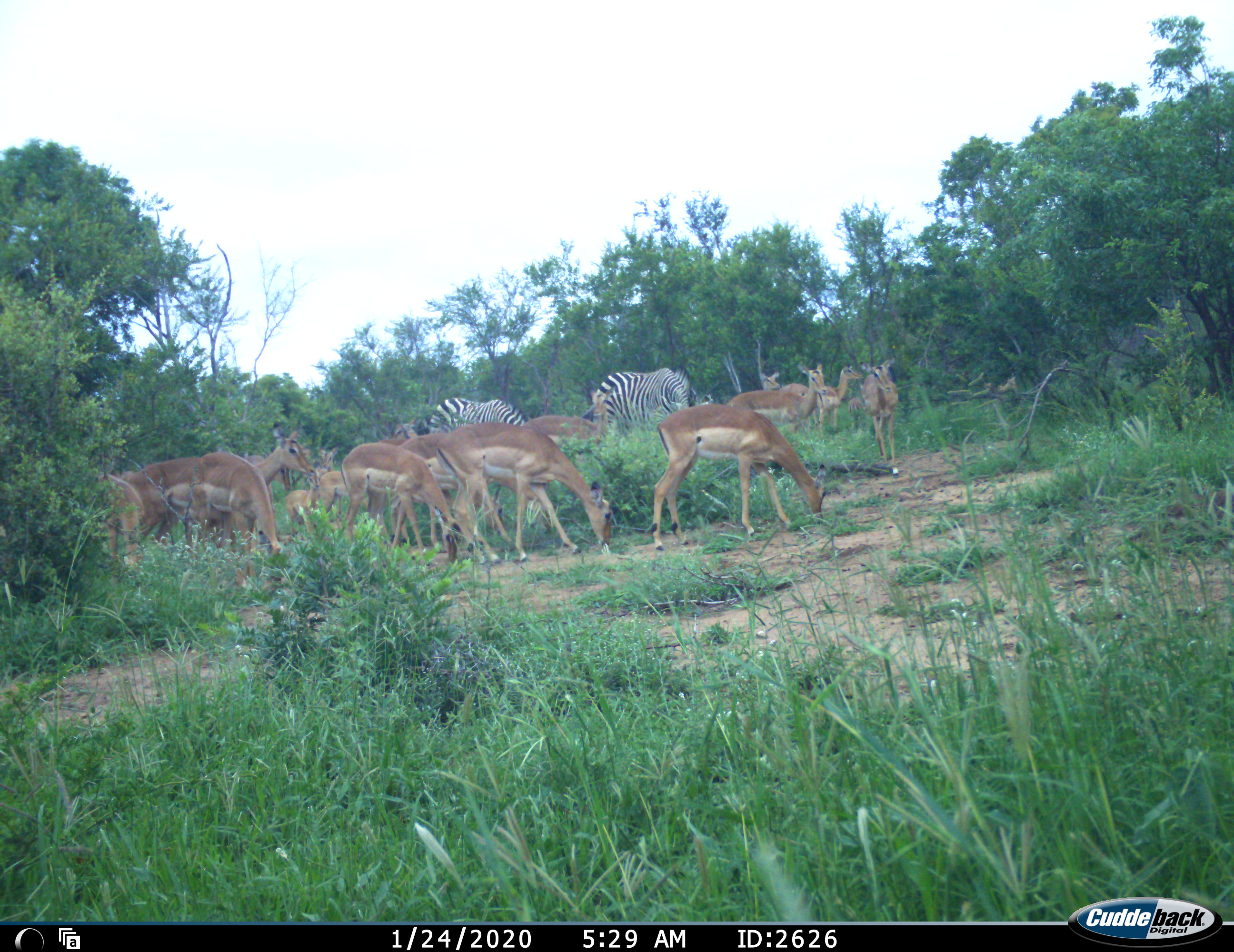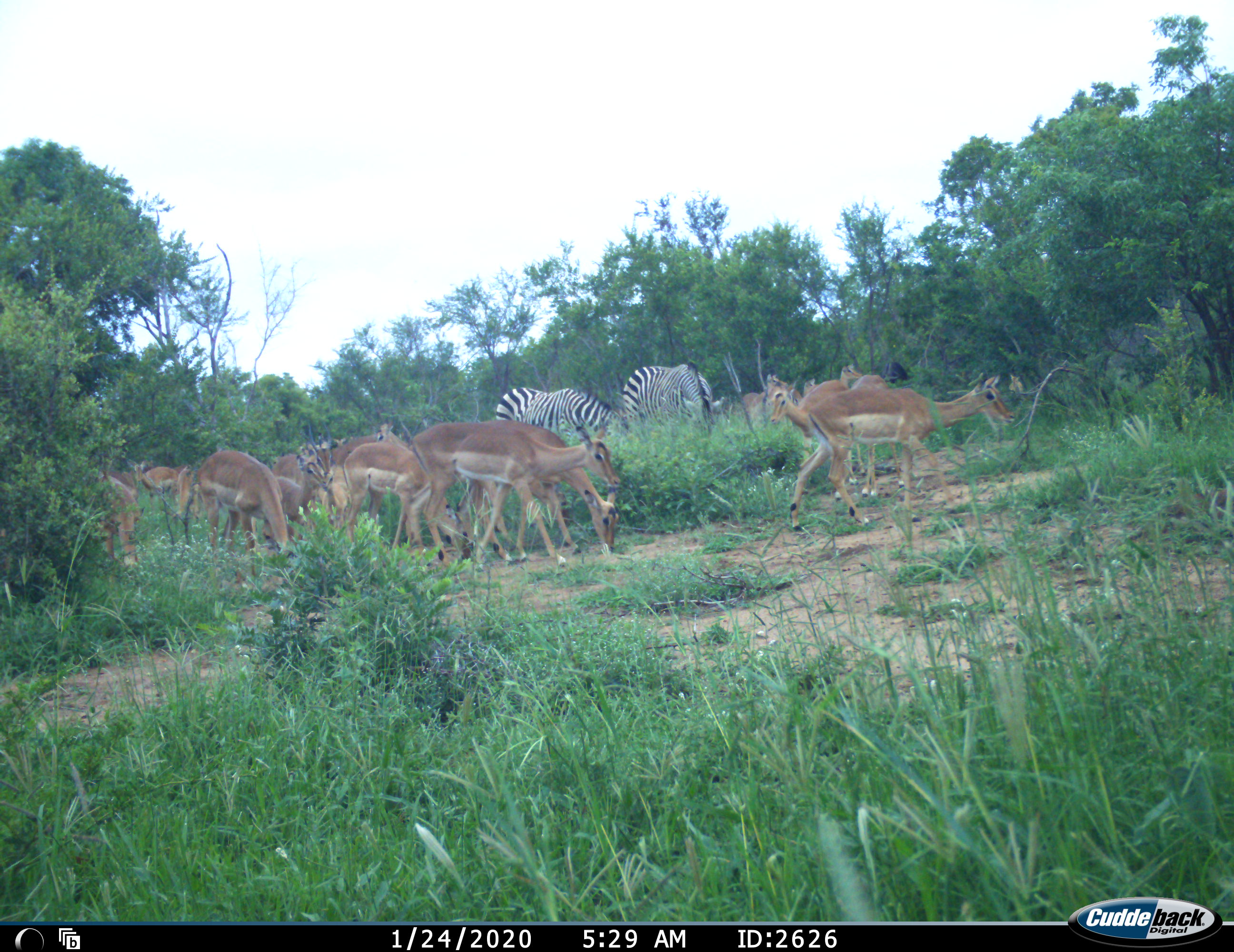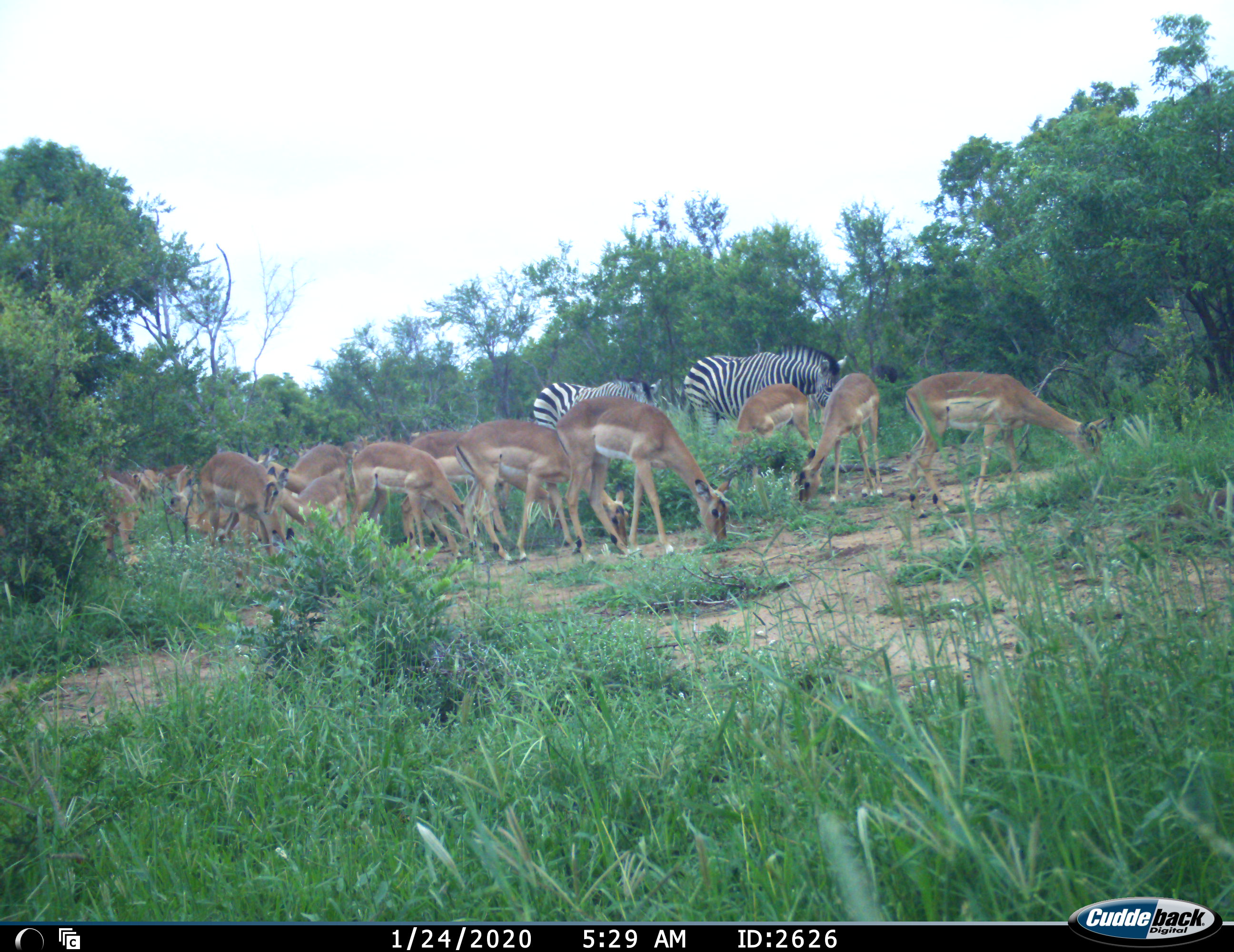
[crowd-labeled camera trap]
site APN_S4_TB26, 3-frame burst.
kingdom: Animalia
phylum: Chordata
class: Mammalia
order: Artiodactyla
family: Bovidae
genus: Aepyceros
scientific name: Aepyceros melampus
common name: impala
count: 11-50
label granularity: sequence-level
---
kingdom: Animalia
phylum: Chordata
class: Mammalia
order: Perissodactyla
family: Equidae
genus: Equus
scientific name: Equus quagga burchellii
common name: burchell's zebra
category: zebraburchells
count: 2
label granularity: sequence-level